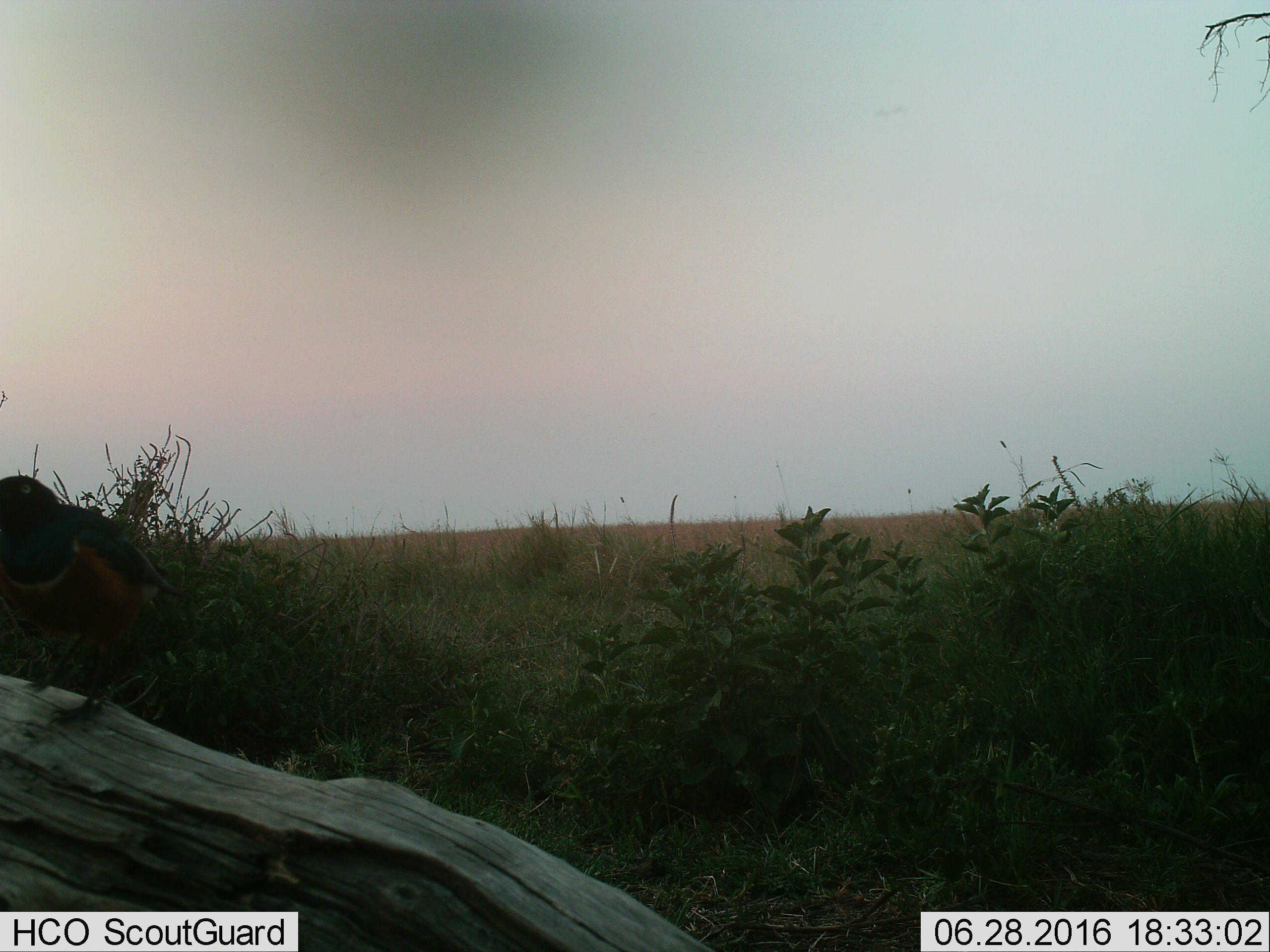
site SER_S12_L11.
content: unidentified animal